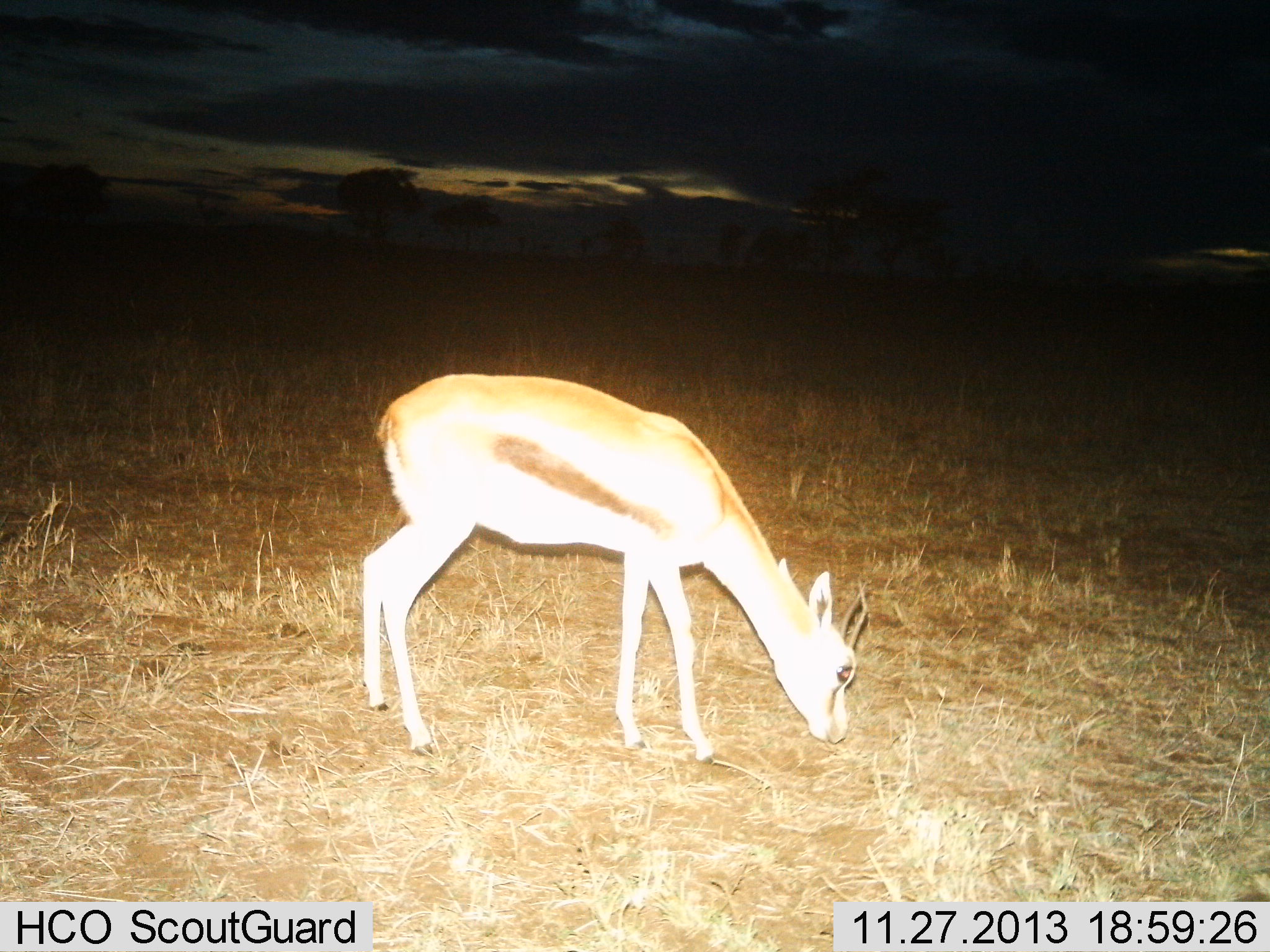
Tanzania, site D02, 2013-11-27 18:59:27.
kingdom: Animalia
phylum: Chordata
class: Mammalia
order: Artiodactyla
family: Bovidae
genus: Eudorcas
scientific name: Eudorcas thomsonii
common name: thomson's gazelle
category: gazellethomsons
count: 1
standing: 30%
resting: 0%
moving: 0%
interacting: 0%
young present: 0%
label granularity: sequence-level